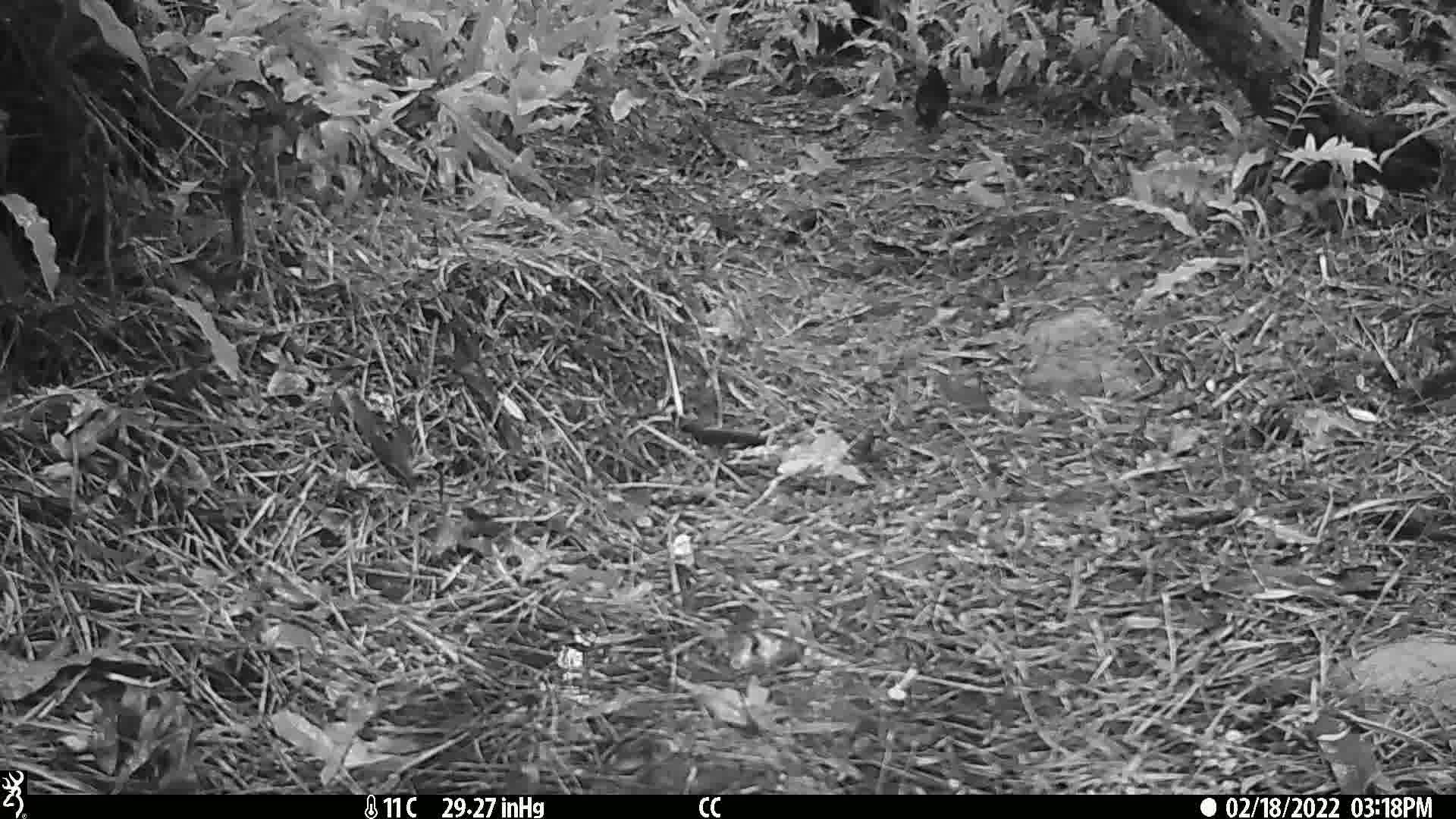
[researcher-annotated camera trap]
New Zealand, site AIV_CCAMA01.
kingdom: Animalia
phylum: Chordata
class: Aves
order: Passeriformes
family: Turdidae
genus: Turdus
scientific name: Turdus merula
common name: eurasian blackbird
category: blackbird